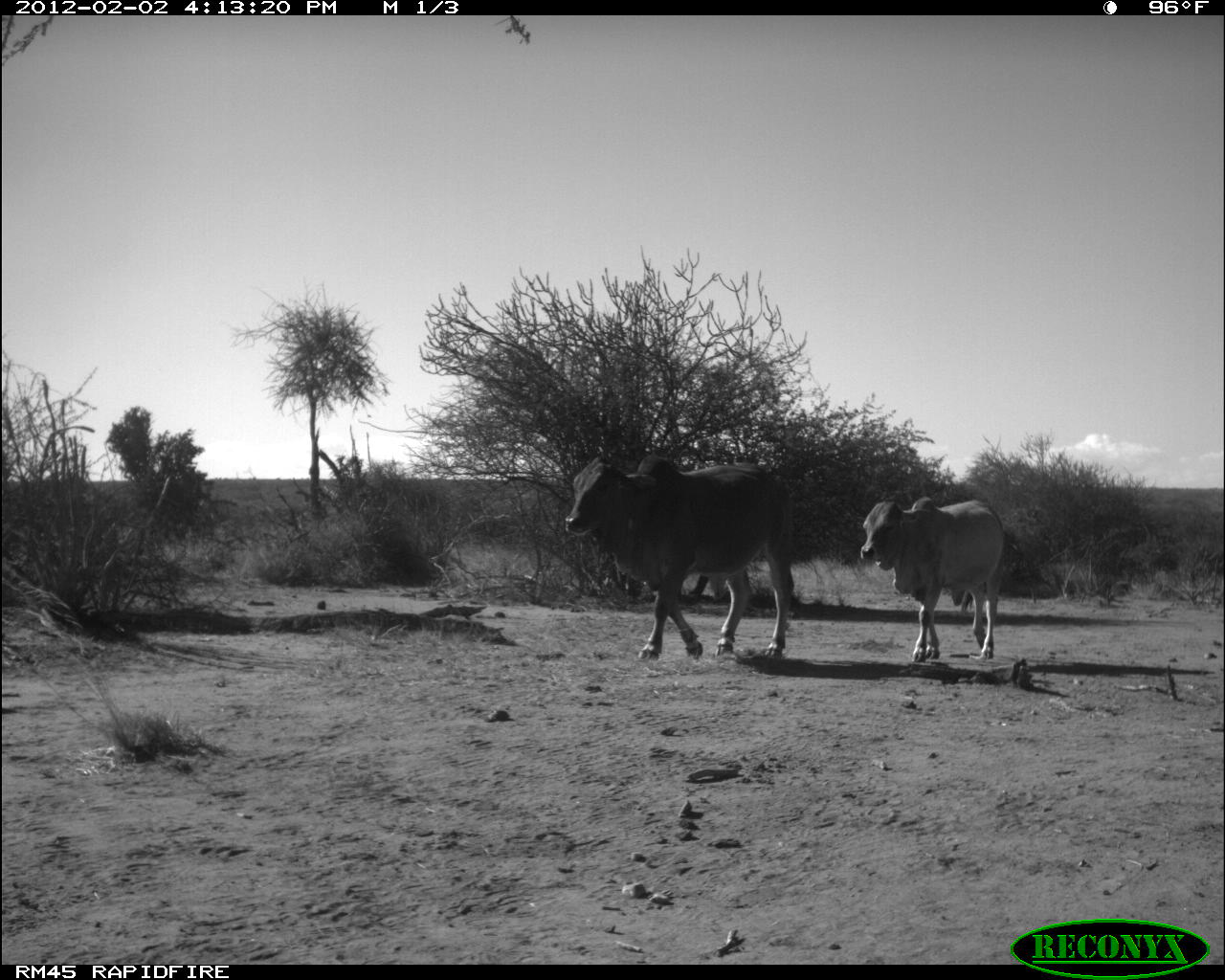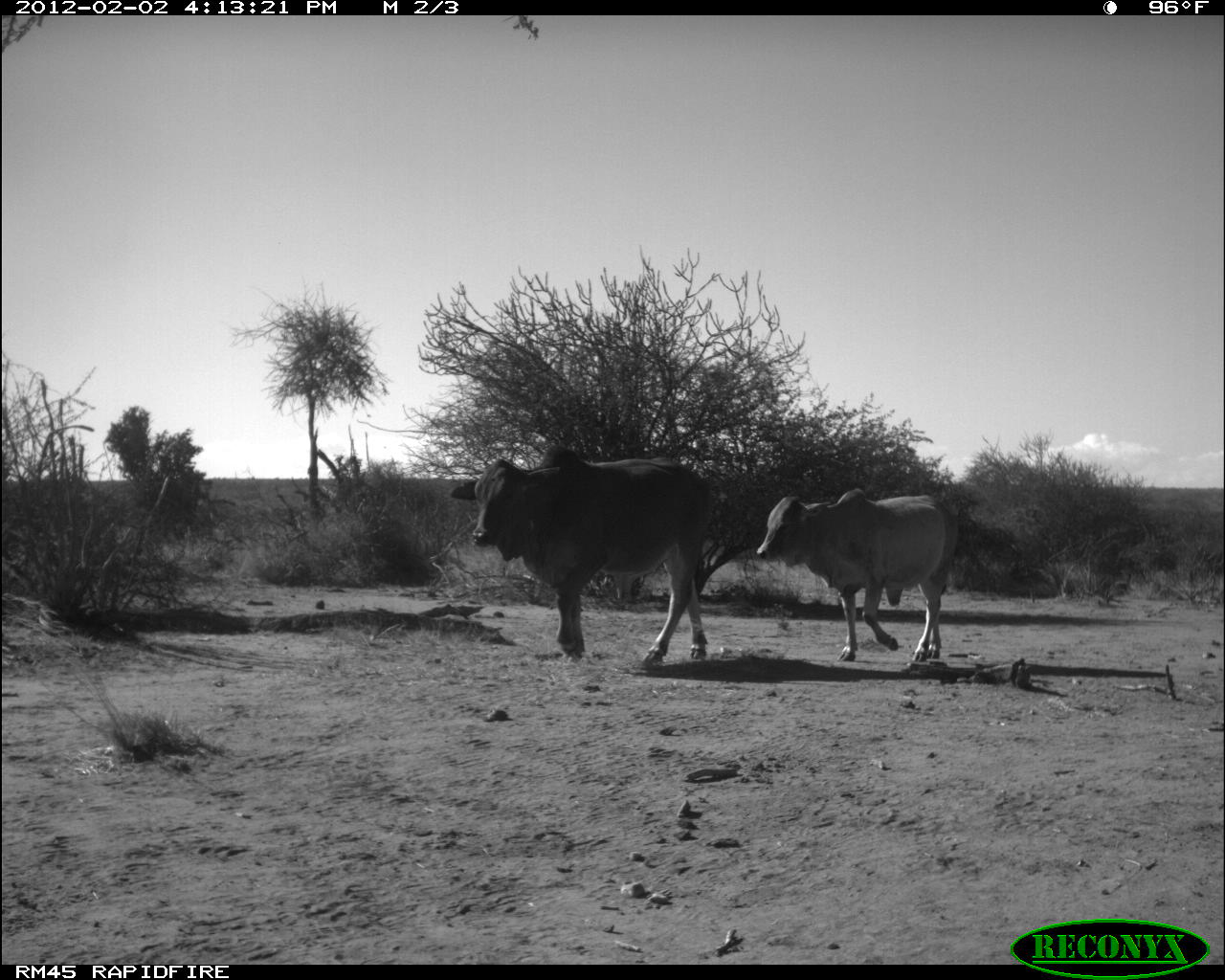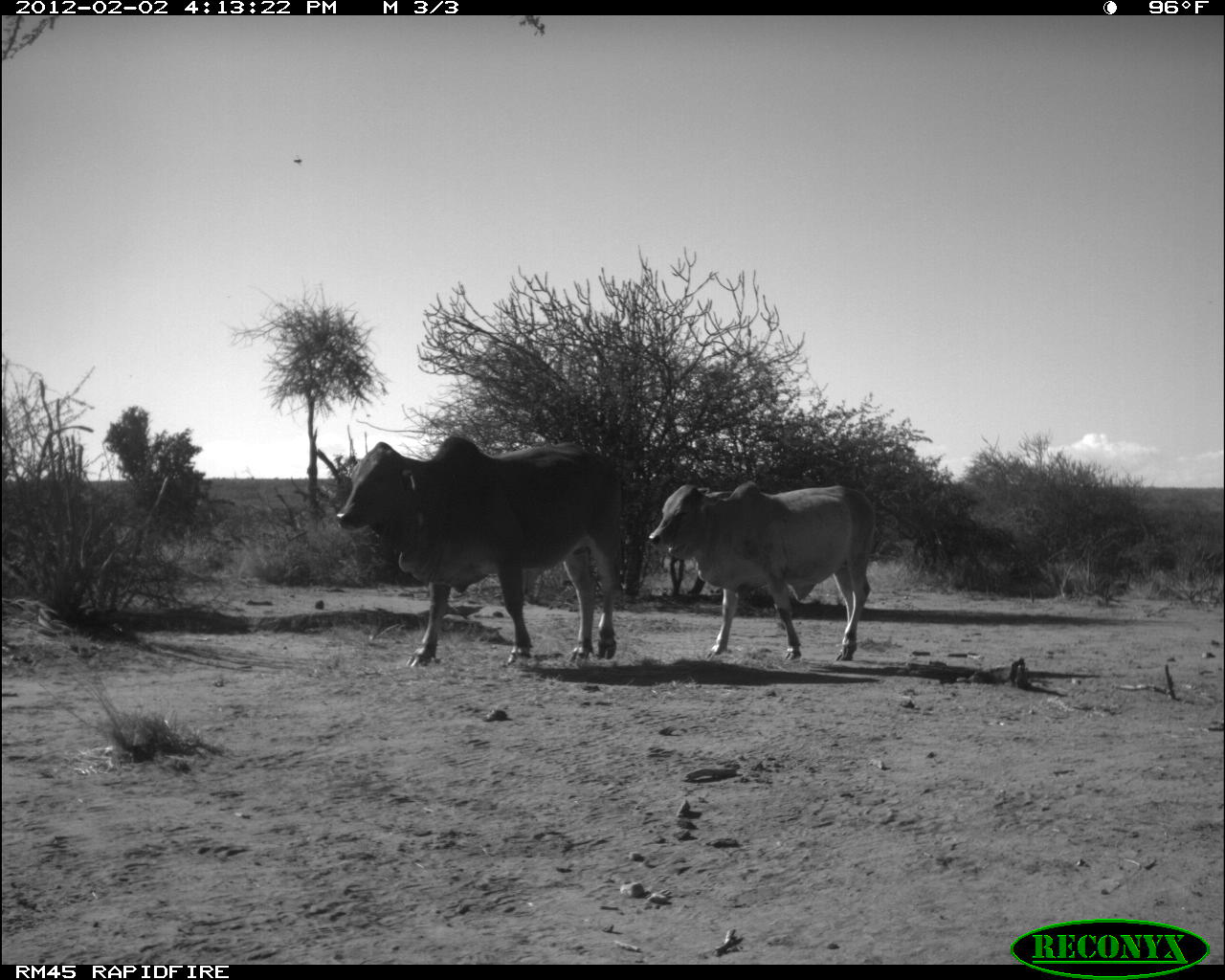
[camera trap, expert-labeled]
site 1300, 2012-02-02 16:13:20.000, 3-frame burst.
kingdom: Animalia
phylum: Chordata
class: Mammalia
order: Artiodactyla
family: Bovidae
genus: Bos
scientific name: Bos taurus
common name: domestic cattle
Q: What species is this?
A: Bos taurus (domestic cattle).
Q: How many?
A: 2.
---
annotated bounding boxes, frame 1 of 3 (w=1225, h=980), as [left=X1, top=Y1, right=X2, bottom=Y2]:
bos taurus: [left=561, top=451, right=796, bottom=662]; [left=858, top=495, right=1007, bottom=663]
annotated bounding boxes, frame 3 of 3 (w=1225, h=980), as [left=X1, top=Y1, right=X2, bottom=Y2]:
bos taurus: [left=333, top=432, right=625, bottom=670]; [left=644, top=477, right=878, bottom=662]